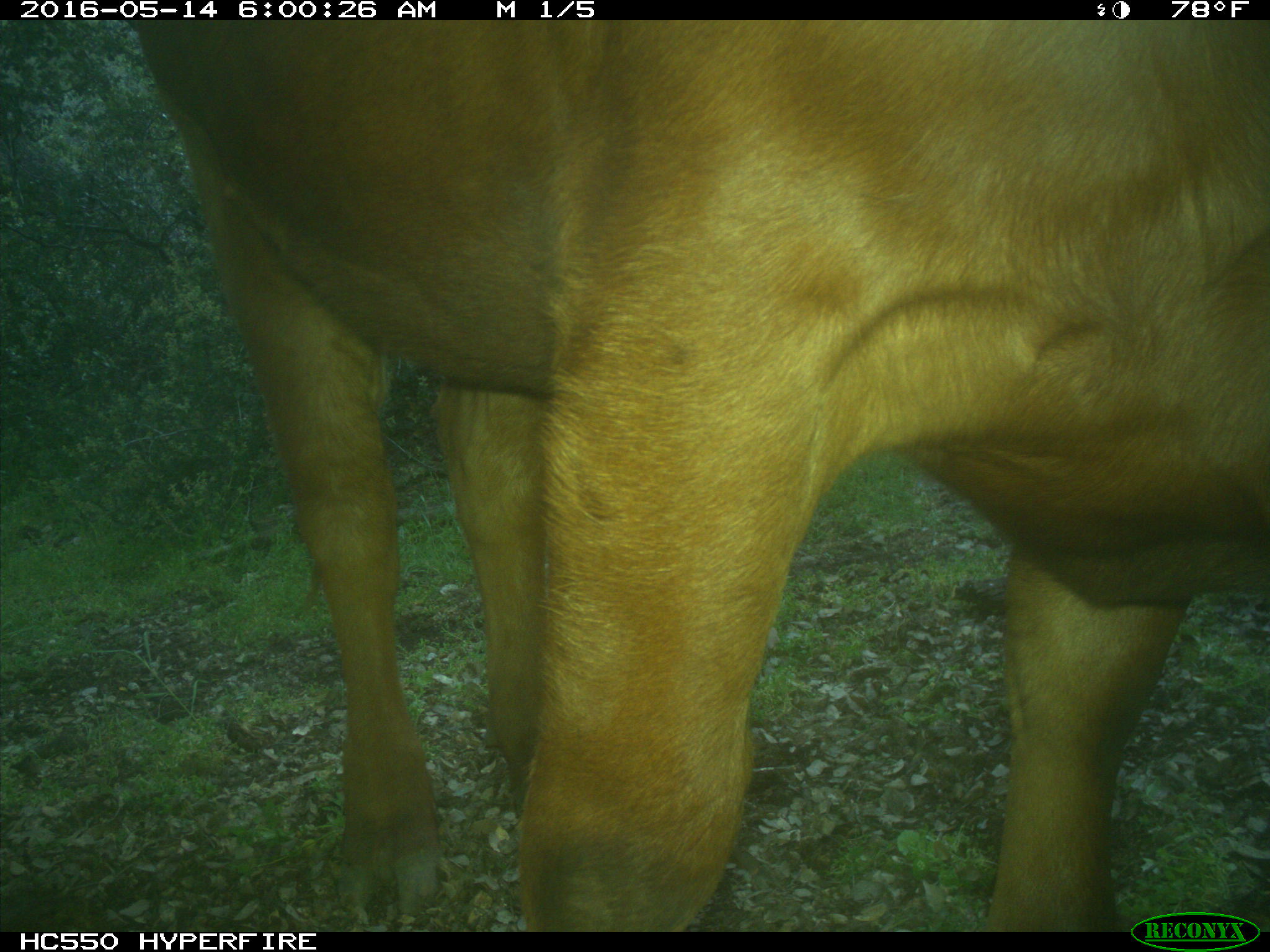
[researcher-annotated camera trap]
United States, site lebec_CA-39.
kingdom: Animalia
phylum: Chordata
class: Mammalia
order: Artiodactyla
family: Bovidae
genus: Bos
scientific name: Bos taurus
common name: domestic cow